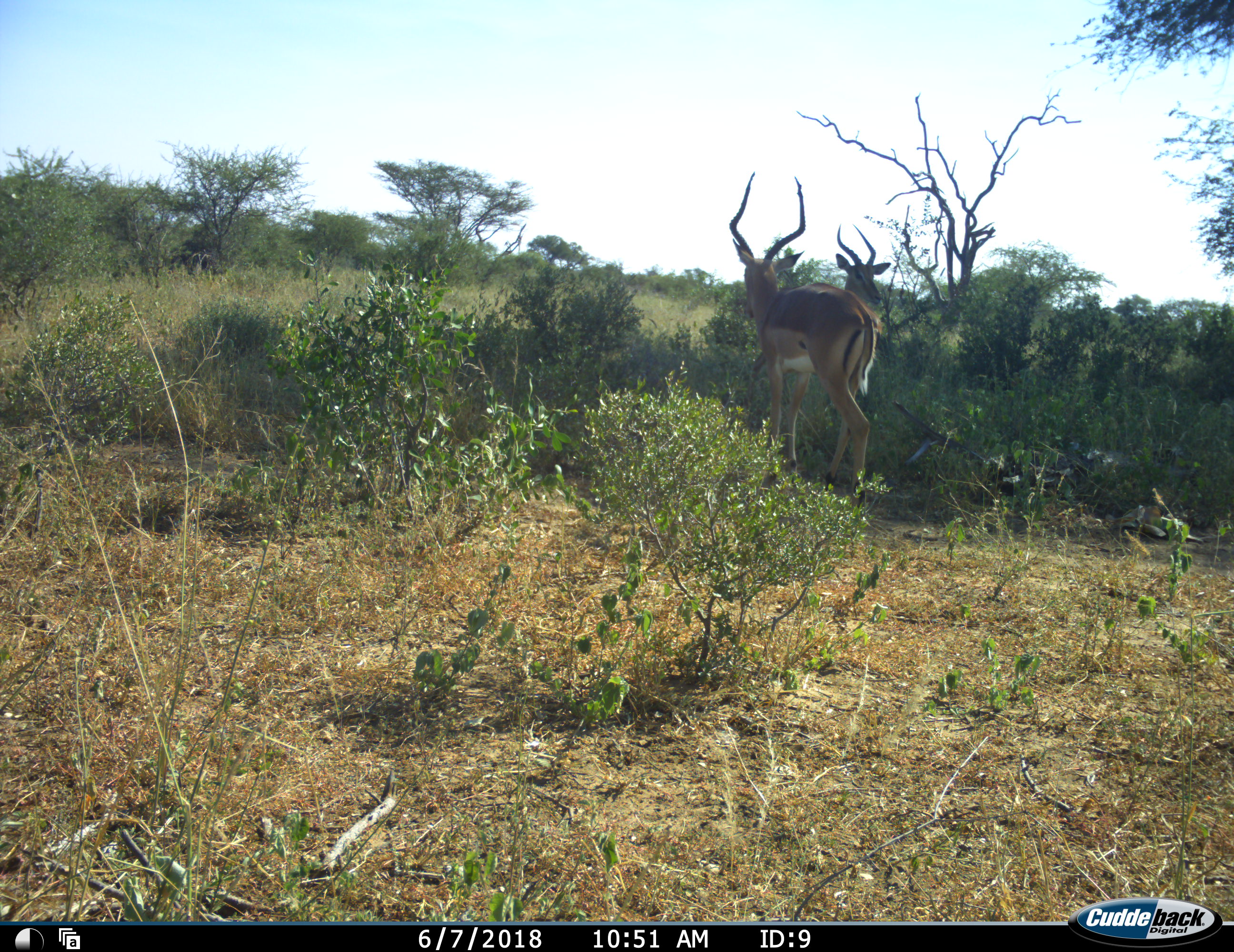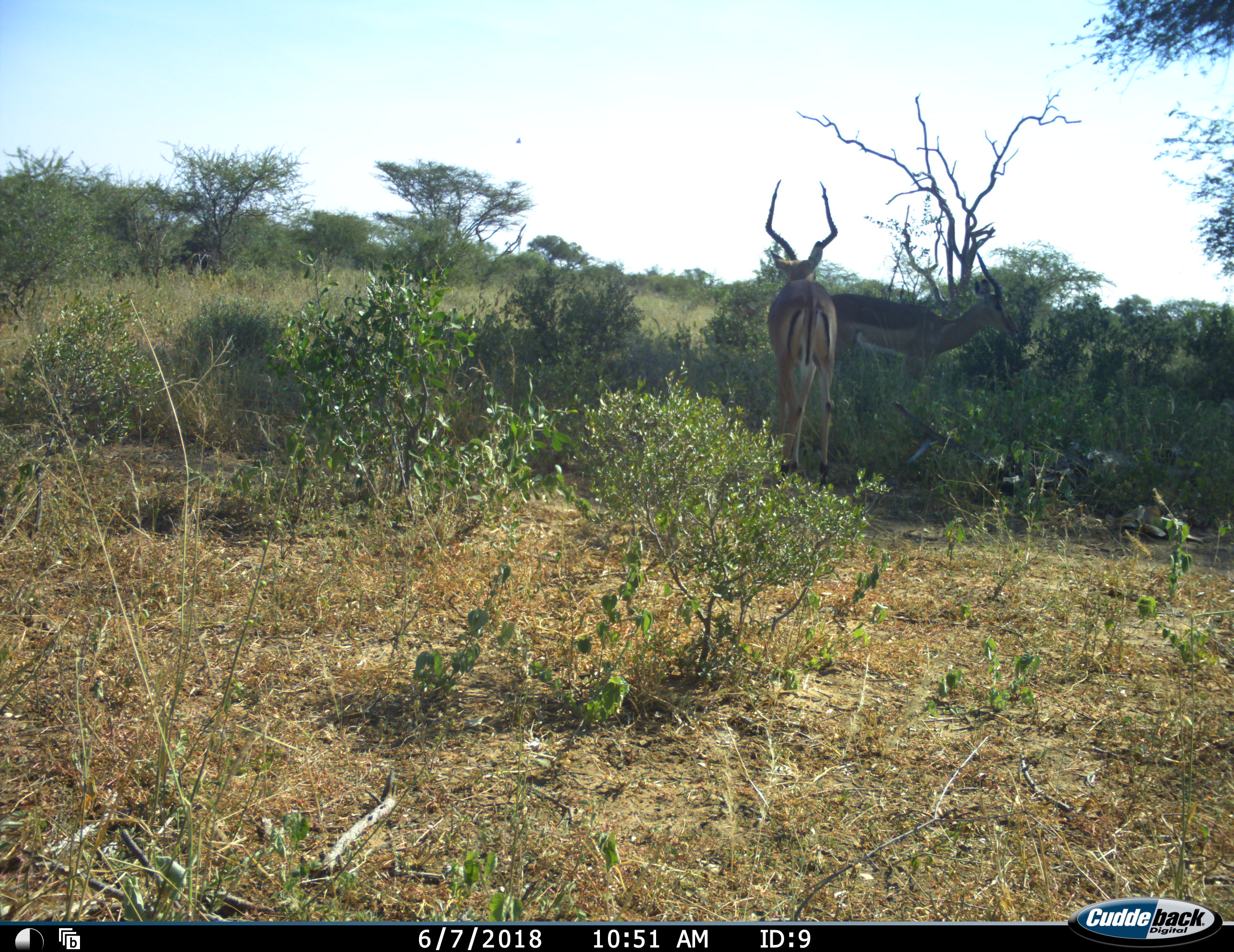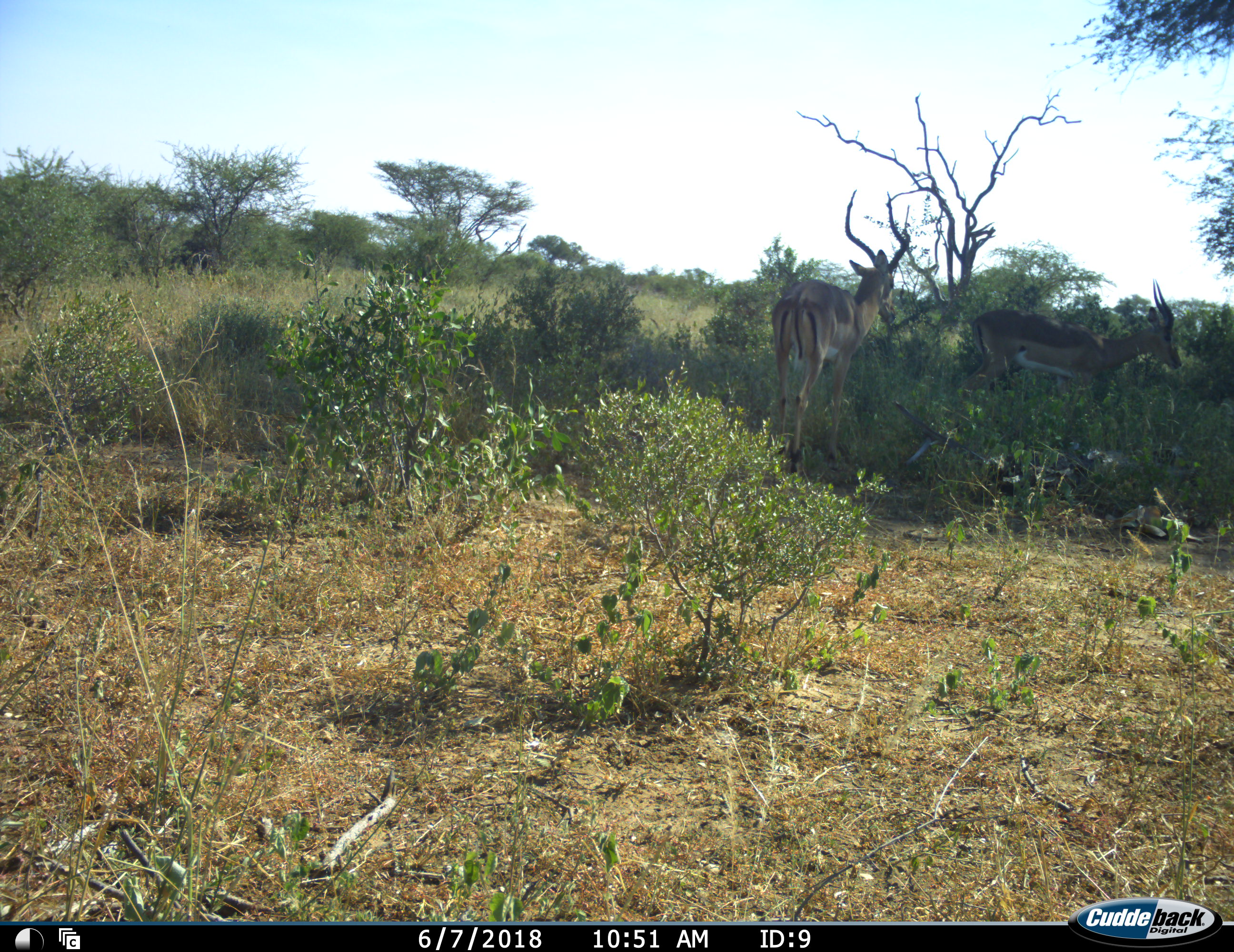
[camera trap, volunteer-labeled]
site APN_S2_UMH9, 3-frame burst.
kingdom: Animalia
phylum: Chordata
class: Mammalia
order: Artiodactyla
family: Bovidae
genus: Aepyceros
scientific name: Aepyceros melampus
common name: impala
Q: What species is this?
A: Impala (Aepyceros melampus).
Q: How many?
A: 2.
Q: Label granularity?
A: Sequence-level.